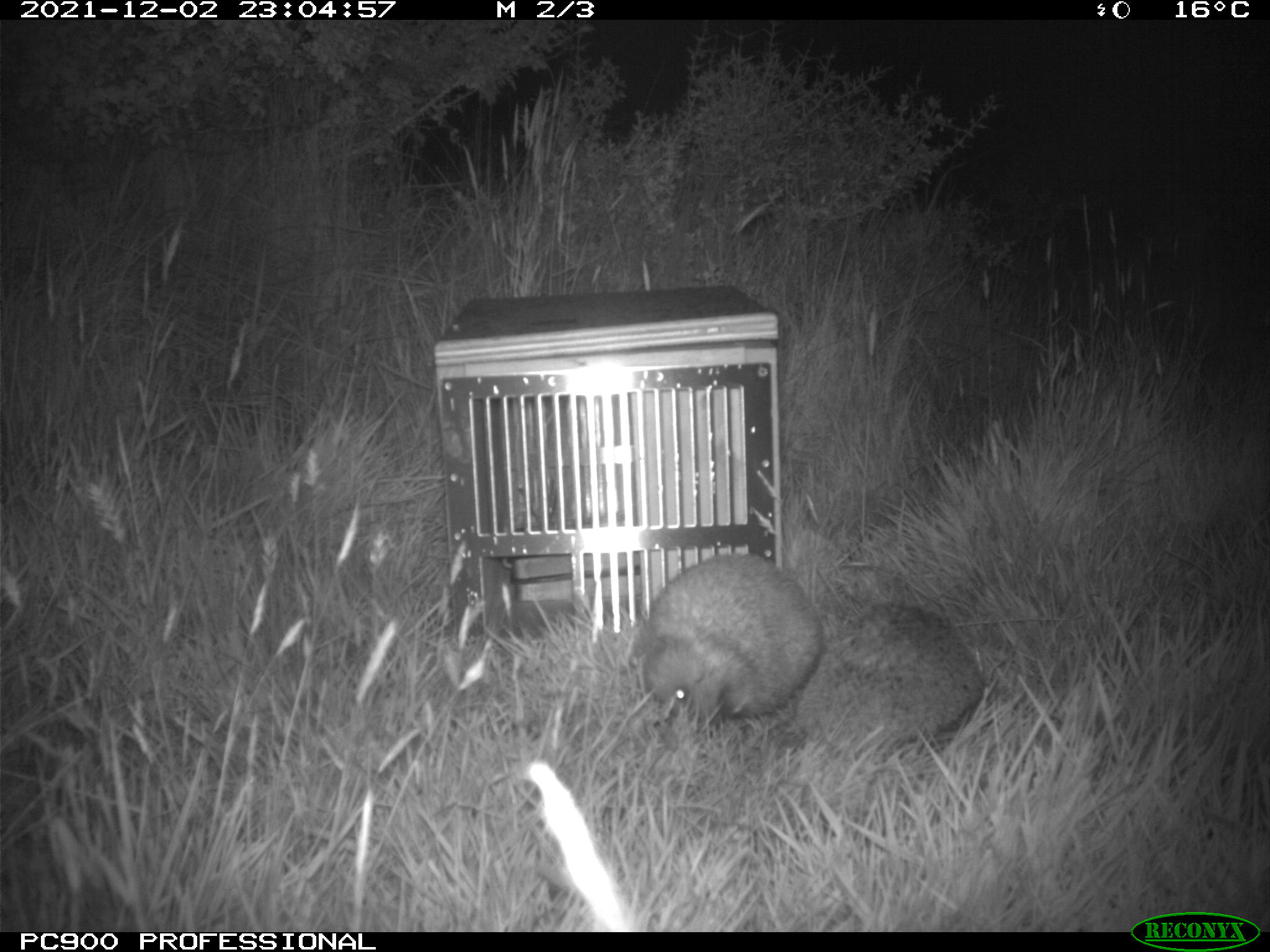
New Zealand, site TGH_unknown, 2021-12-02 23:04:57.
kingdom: Animalia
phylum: Chordata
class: Mammalia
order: Eulipotyphla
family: Erinaceidae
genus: Erinaceus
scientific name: Erinaceus europaeus europaeus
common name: european hedgehog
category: hedgehog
Hedgehog (european hedgehog) (Erinaceus europaeus europaeus).